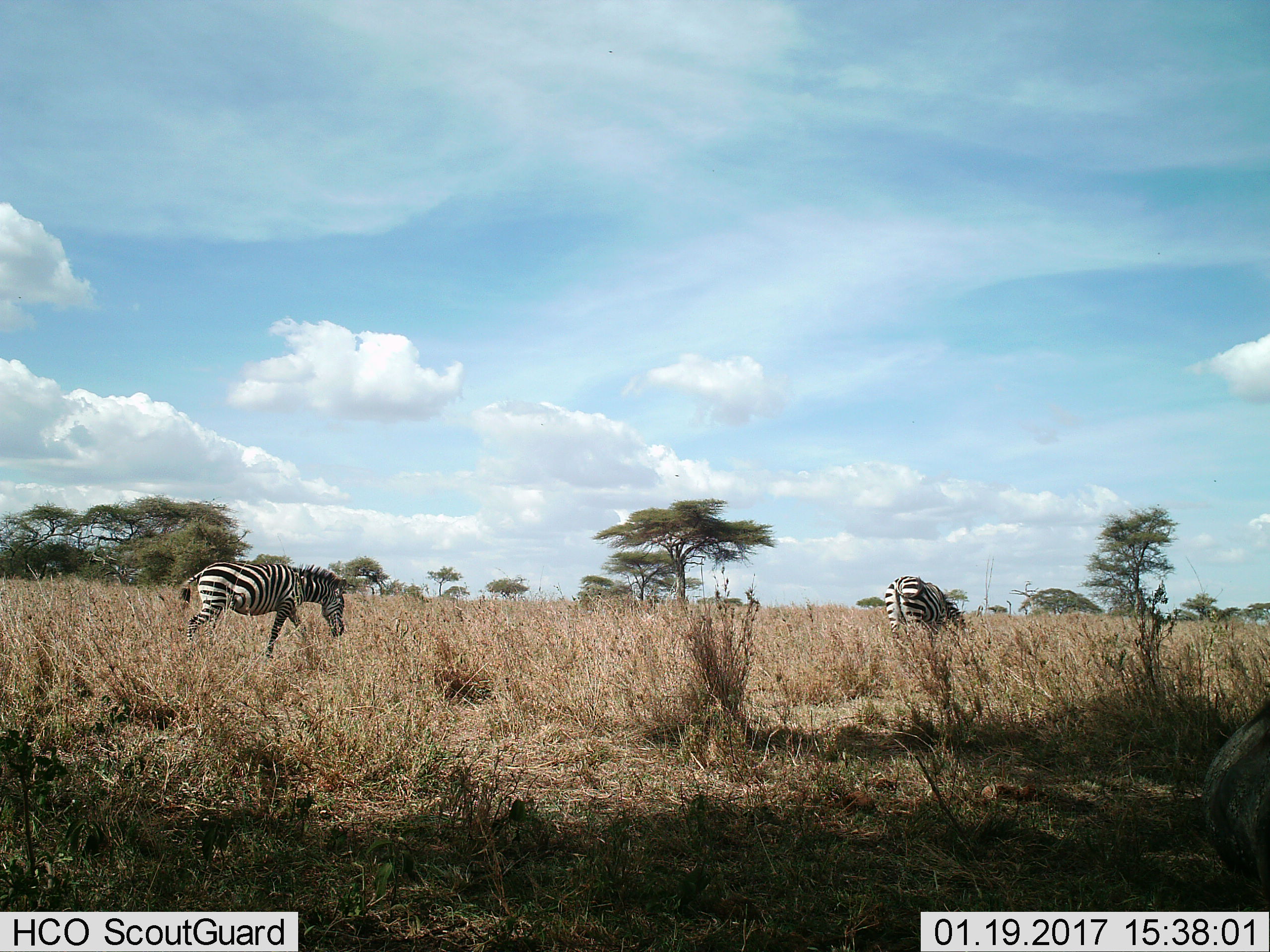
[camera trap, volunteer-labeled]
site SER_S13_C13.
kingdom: Animalia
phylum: Chordata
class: Mammalia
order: Perissodactyla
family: Equidae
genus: Equus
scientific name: Equus quagga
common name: plains zebra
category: zebraplains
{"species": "zebraplains (plains zebra) (Equus quagga)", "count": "2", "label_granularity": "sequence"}